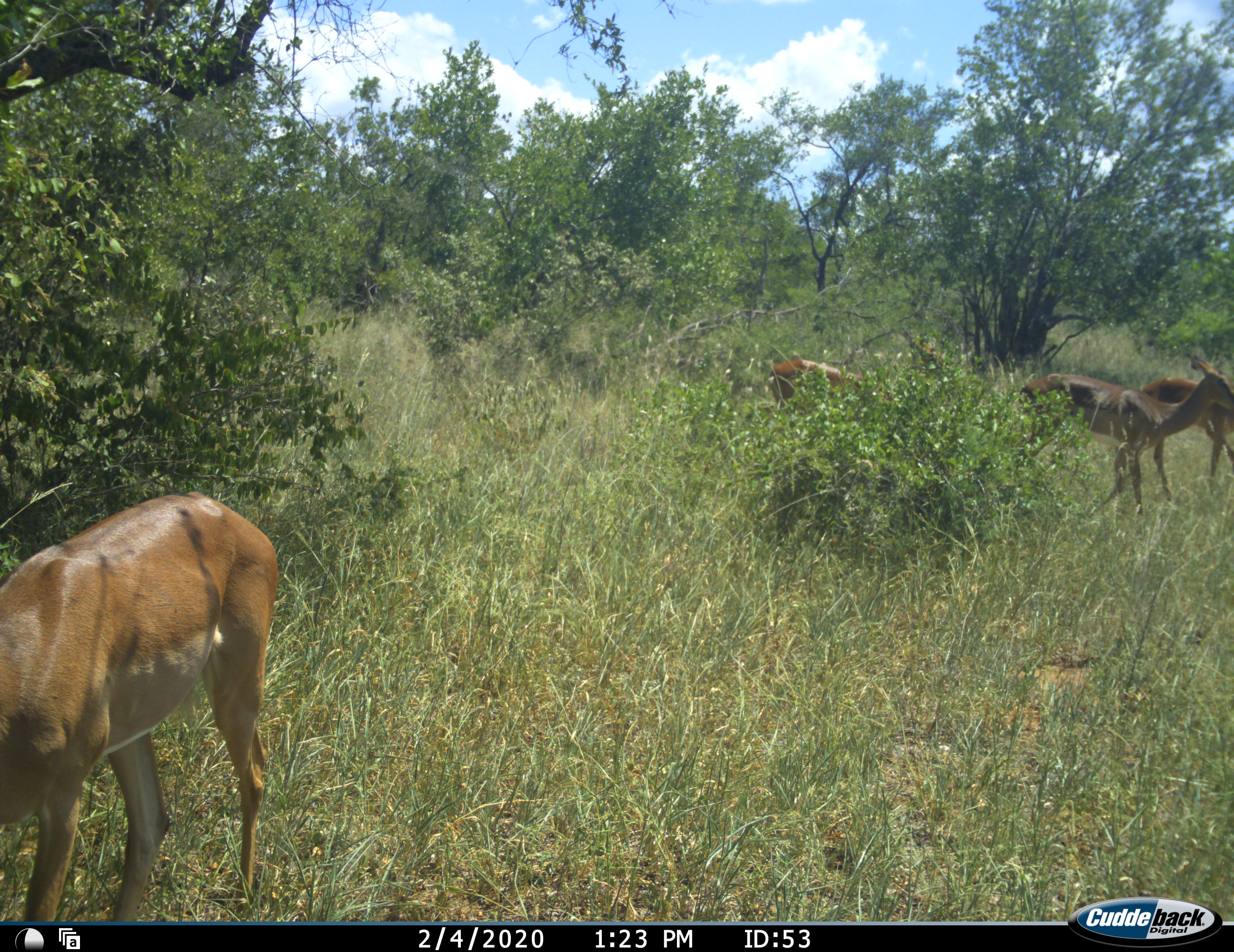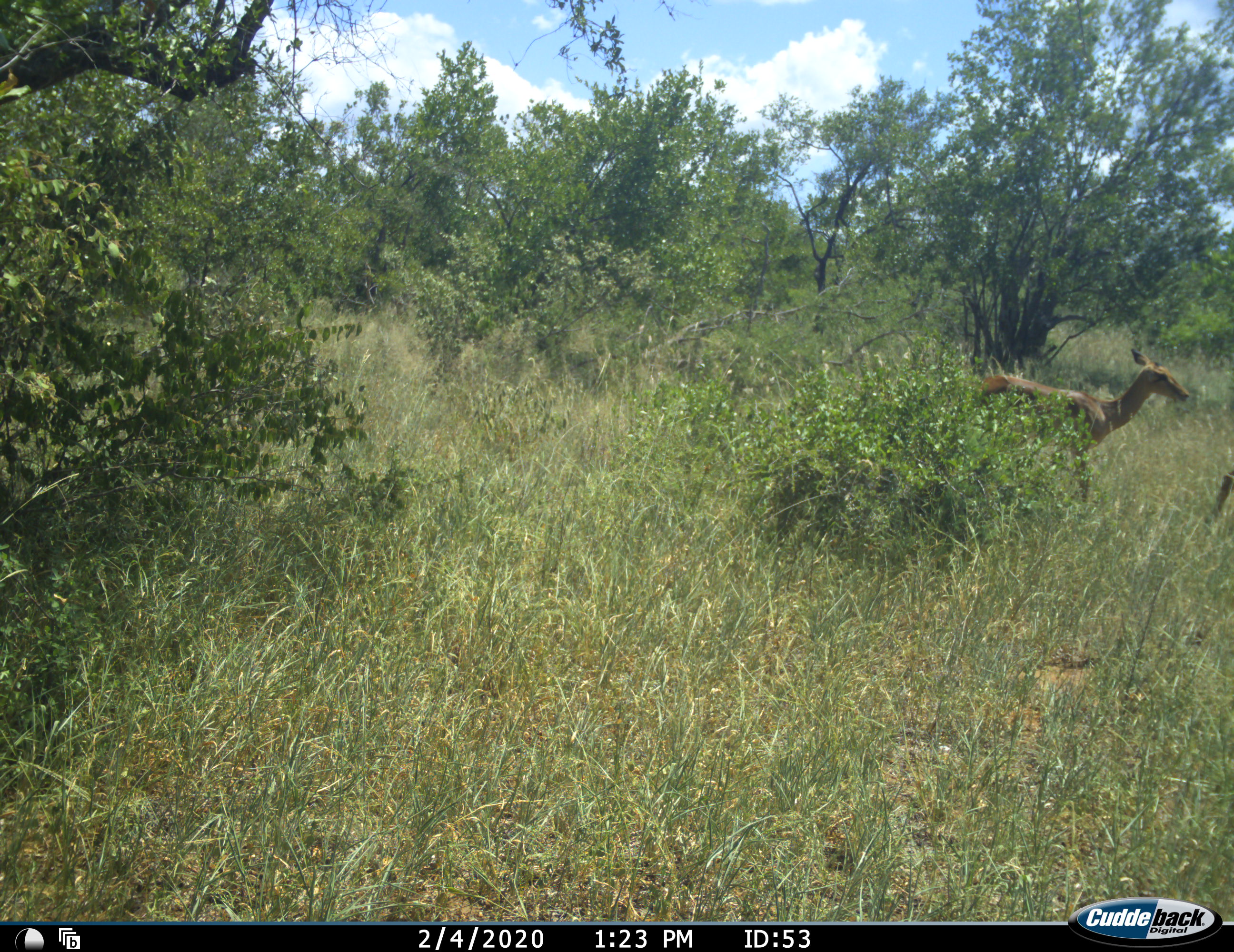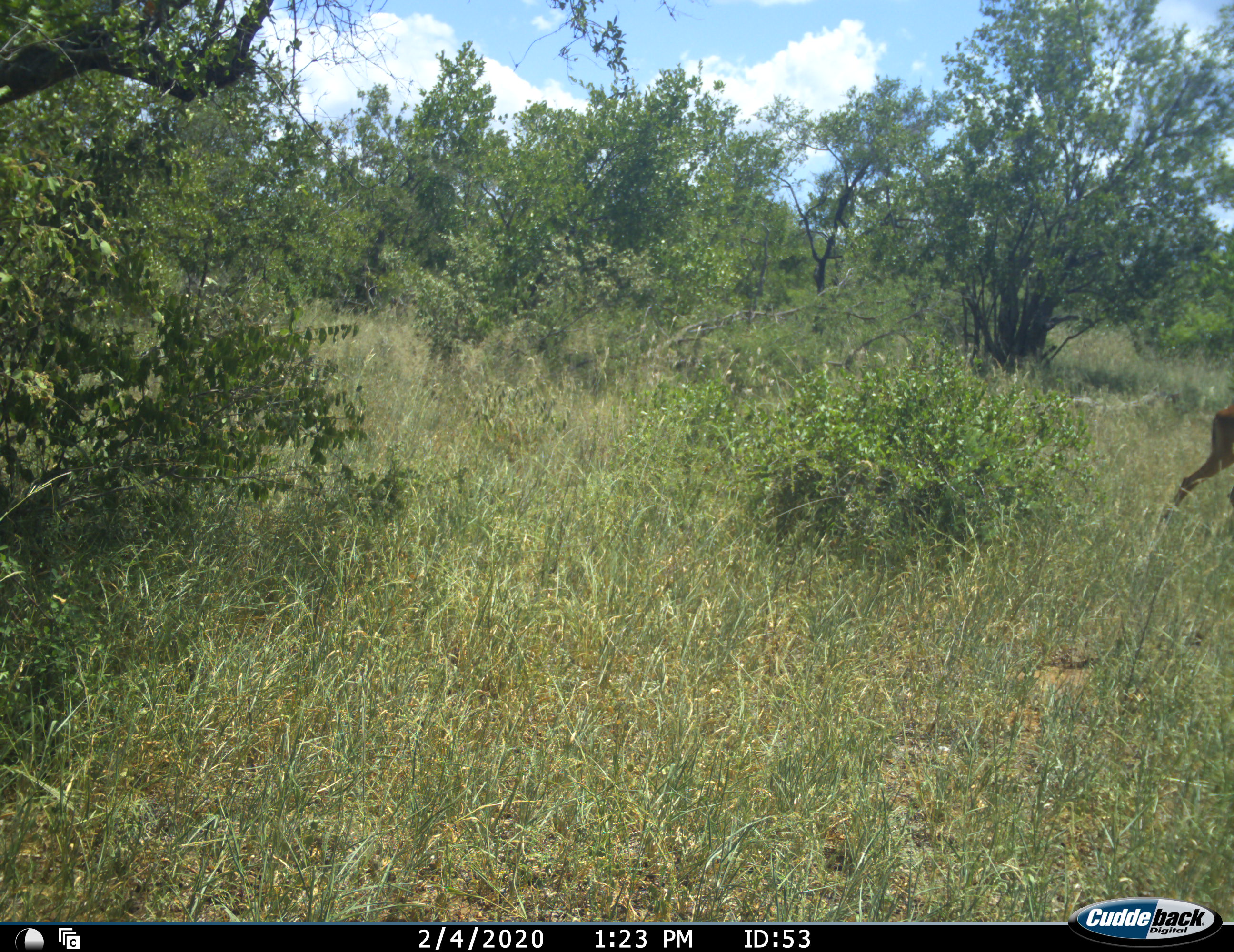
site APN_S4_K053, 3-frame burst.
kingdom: Animalia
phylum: Chordata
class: Mammalia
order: Artiodactyla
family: Bovidae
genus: Aepyceros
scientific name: Aepyceros melampus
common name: impala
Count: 4.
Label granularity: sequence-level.